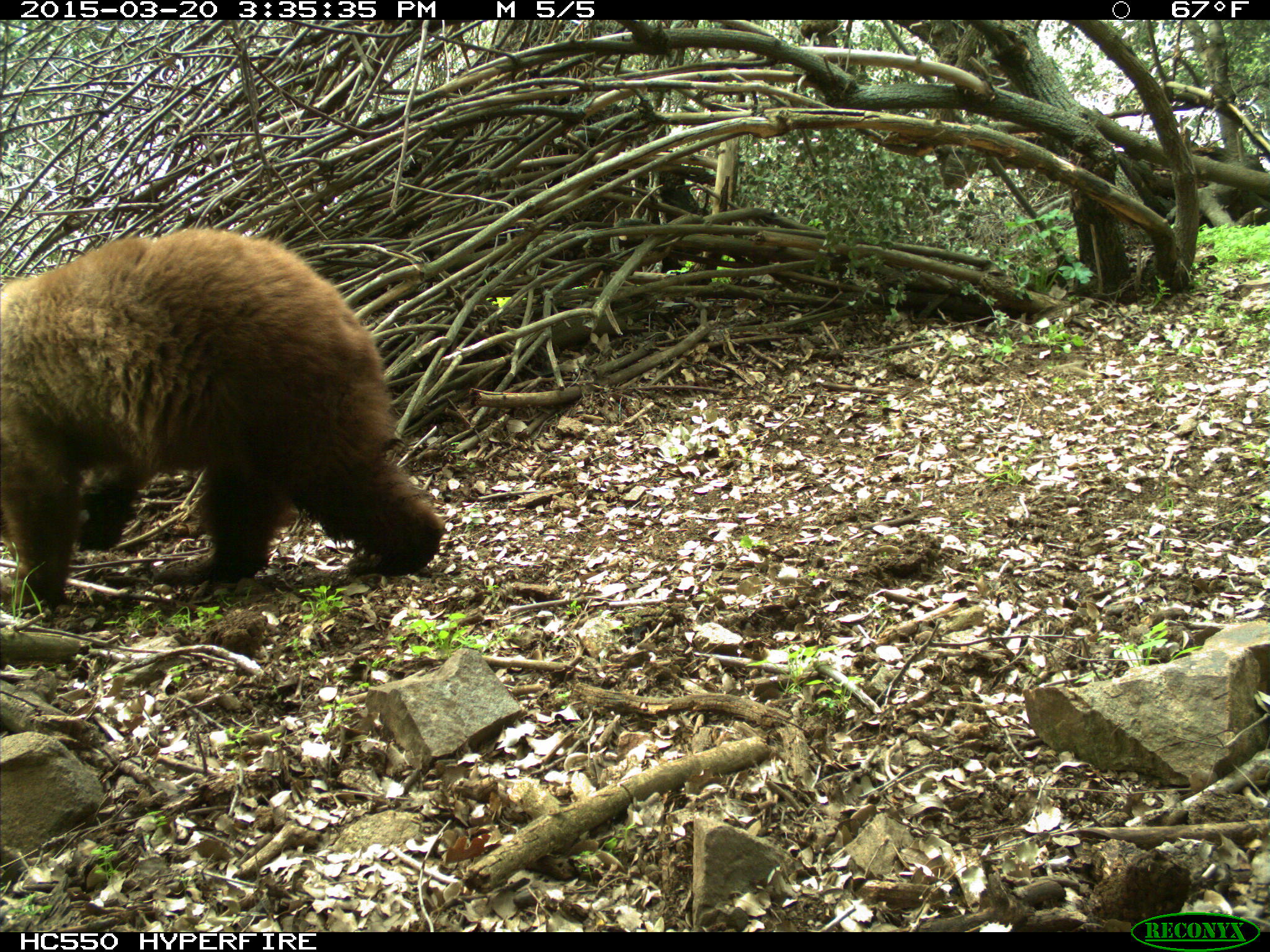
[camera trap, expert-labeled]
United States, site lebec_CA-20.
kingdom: Animalia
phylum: Chordata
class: Mammalia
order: Carnivora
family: Ursidae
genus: Ursus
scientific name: Ursus americanus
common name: american black bear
Ursus americanus (american black bear).